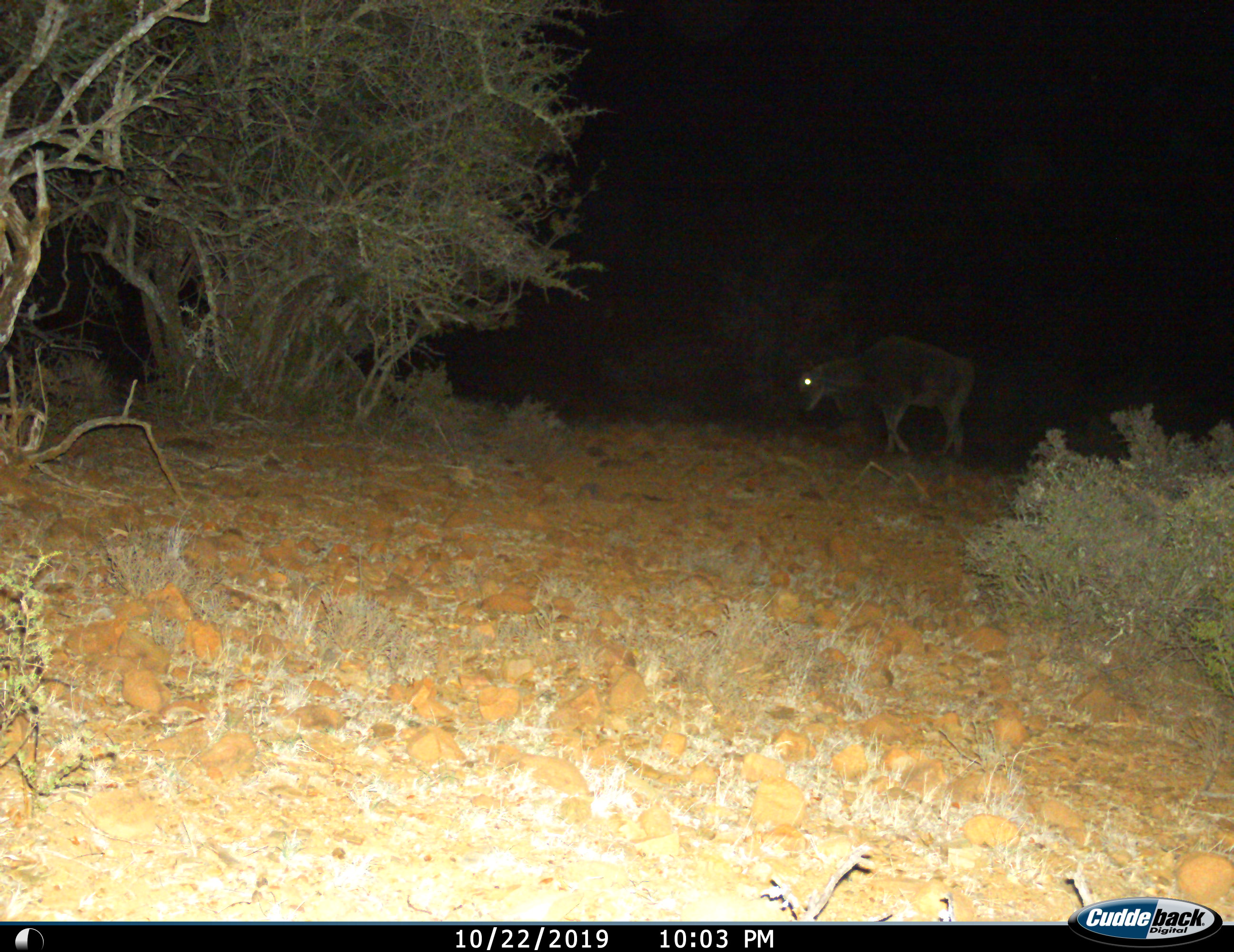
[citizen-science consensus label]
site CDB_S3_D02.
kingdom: Animalia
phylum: Chordata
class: Mammalia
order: Artiodactyla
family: Bovidae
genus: Tragelaphus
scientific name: Tragelaphus oryx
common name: eland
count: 1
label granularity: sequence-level